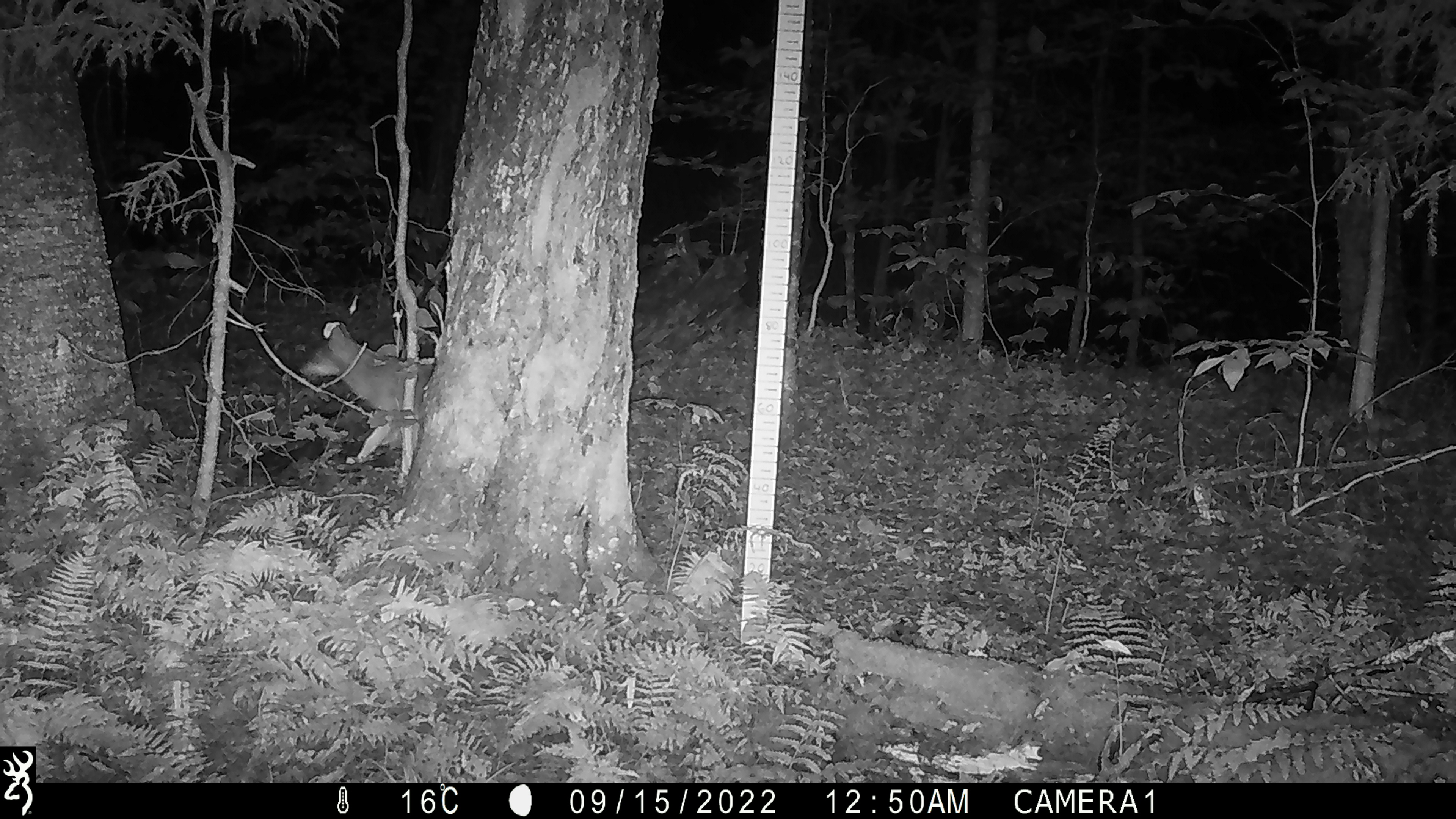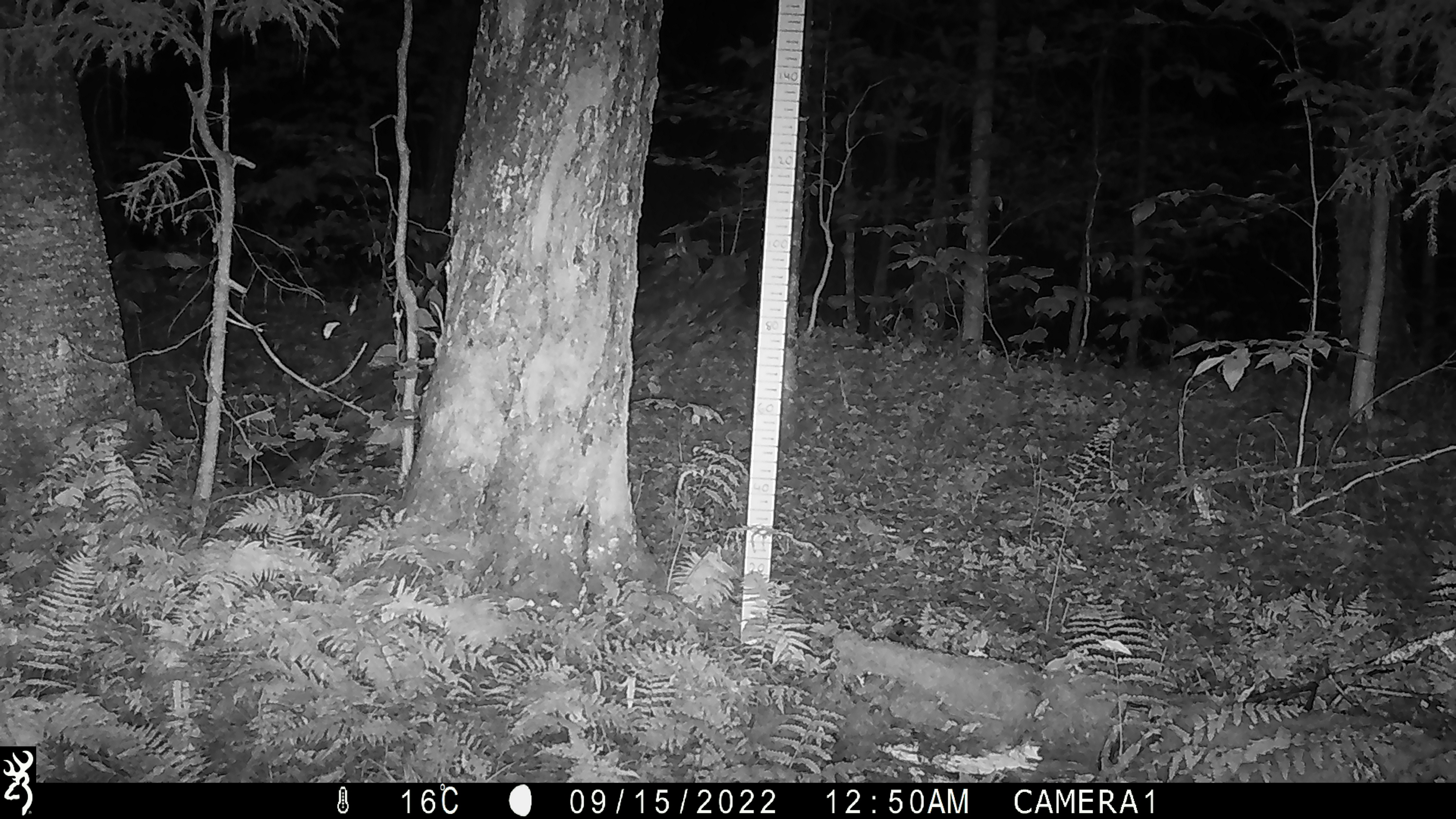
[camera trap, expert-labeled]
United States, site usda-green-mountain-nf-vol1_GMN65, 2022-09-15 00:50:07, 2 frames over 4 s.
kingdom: Animalia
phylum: Chordata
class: Mammalia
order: Carnivora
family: Canidae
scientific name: Canidae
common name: canid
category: canid sp.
Canid sp. (canid) (Canidae).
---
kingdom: Animalia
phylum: Chordata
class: Mammalia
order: Carnivora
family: Canidae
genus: Canis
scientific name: Canis latrans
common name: coyote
Coyote (Canis latrans).